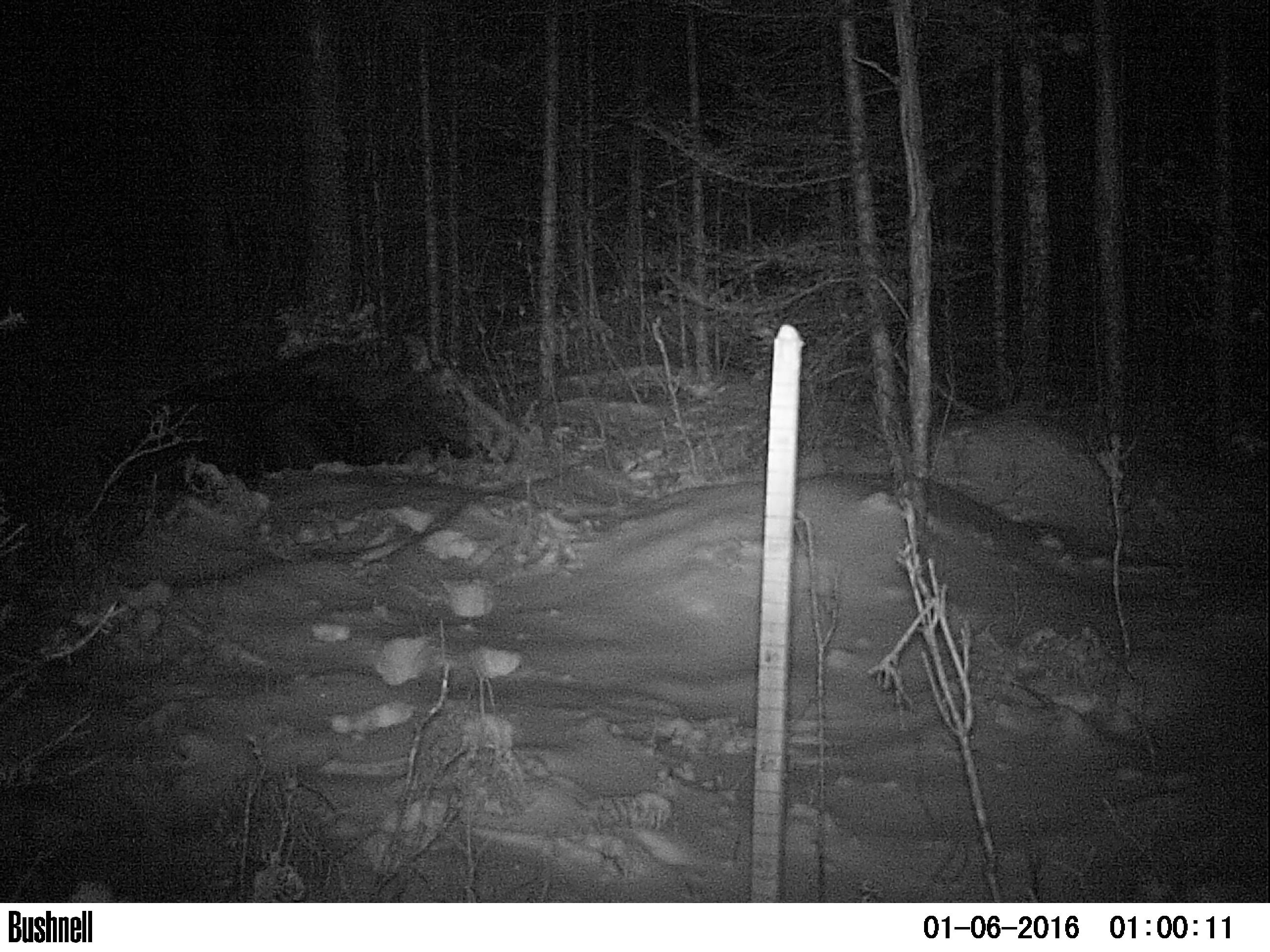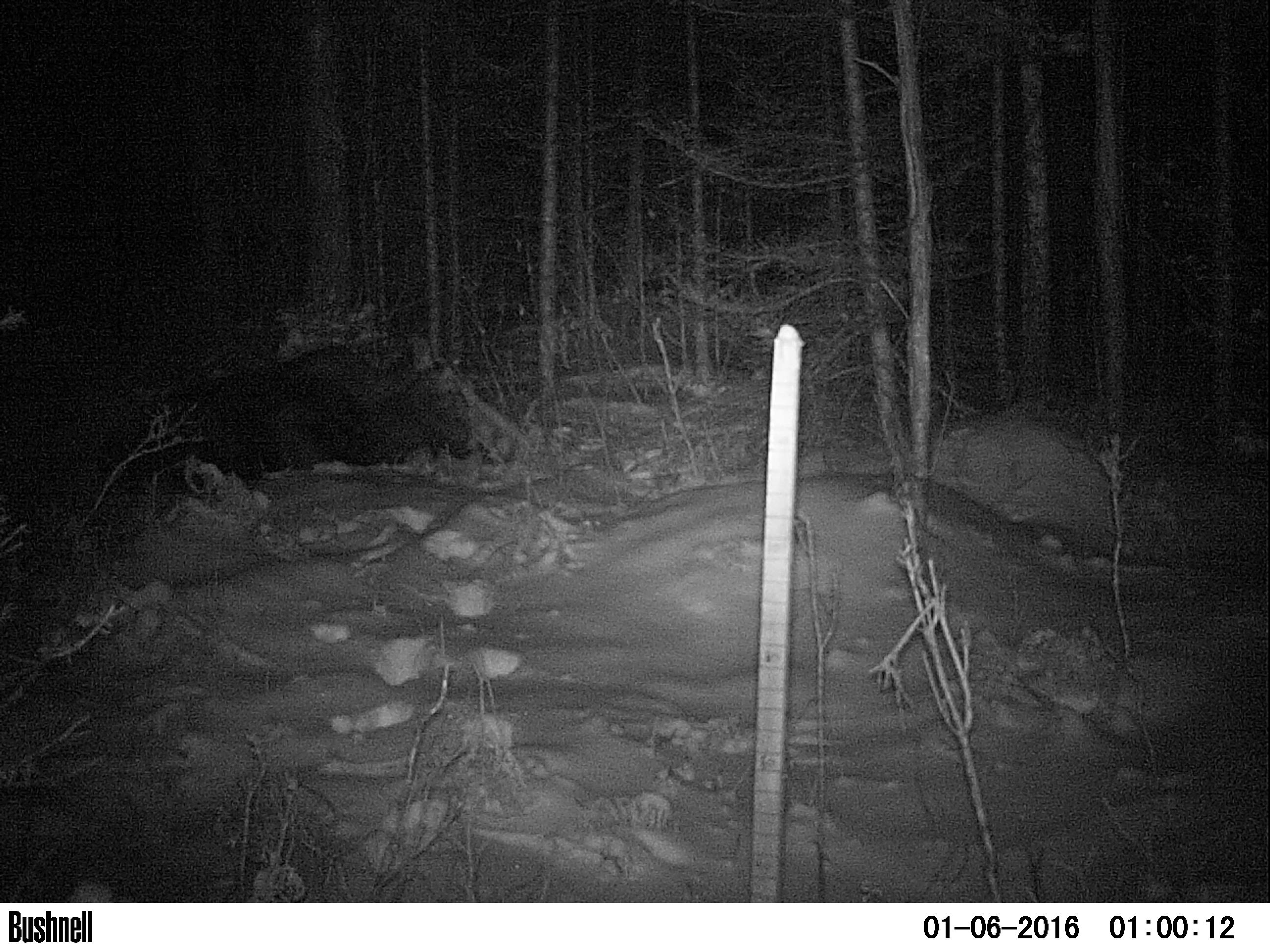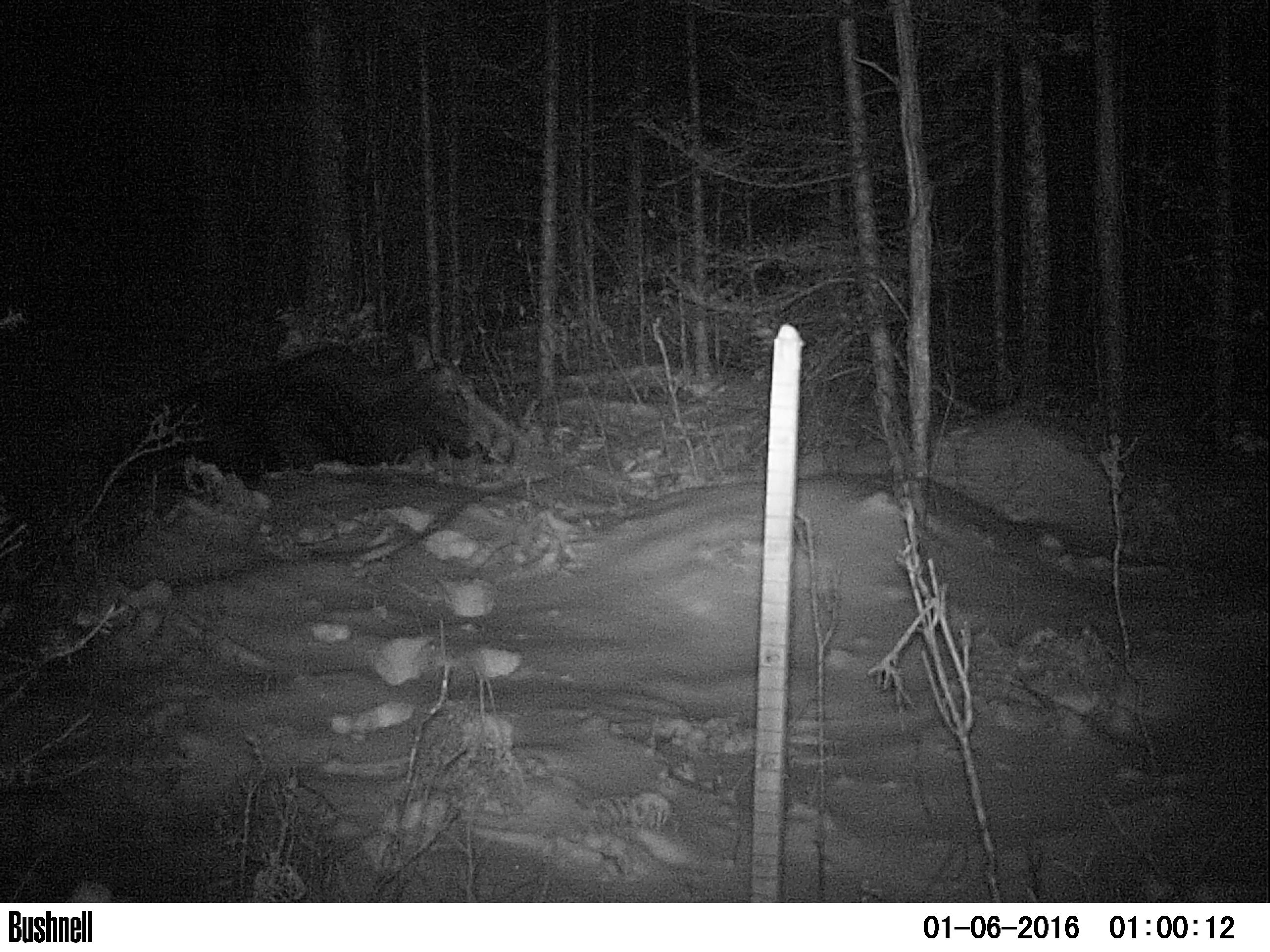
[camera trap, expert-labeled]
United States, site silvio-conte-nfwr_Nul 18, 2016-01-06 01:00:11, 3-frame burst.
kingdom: Animalia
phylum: Chordata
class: Mammalia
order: Artiodactyla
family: Cervidae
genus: Alces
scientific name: Alces alces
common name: moose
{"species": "moose (Alces alces)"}